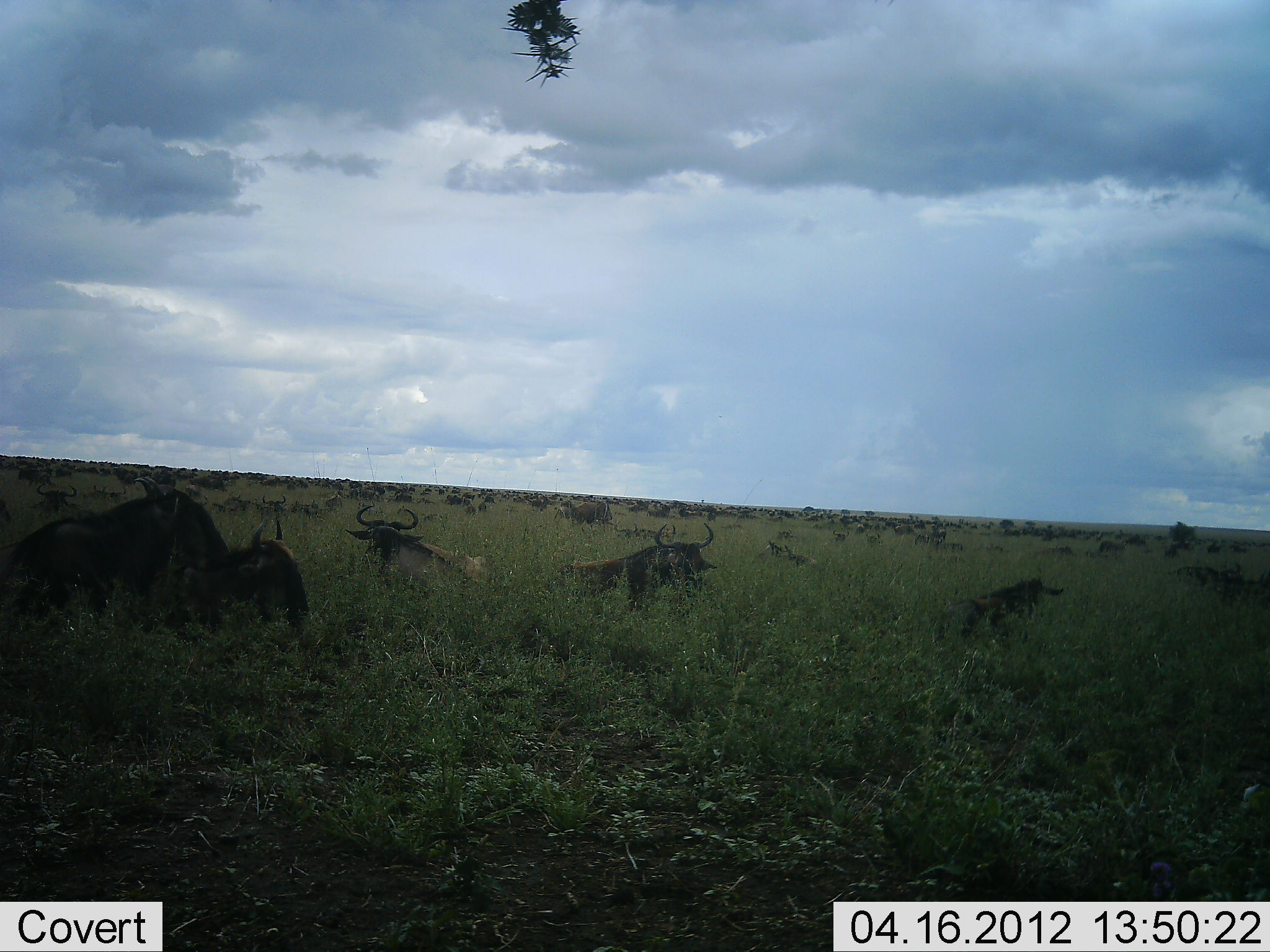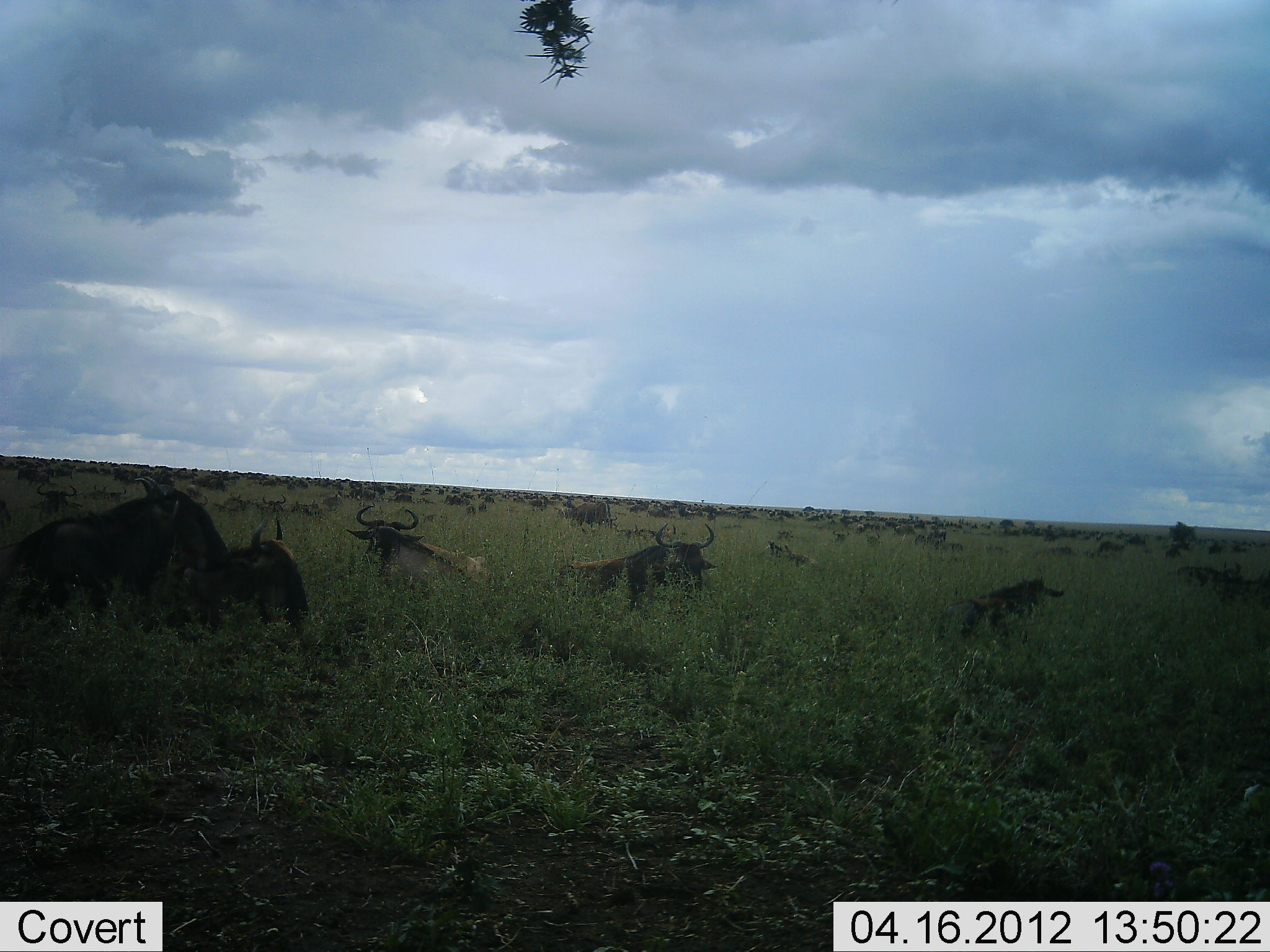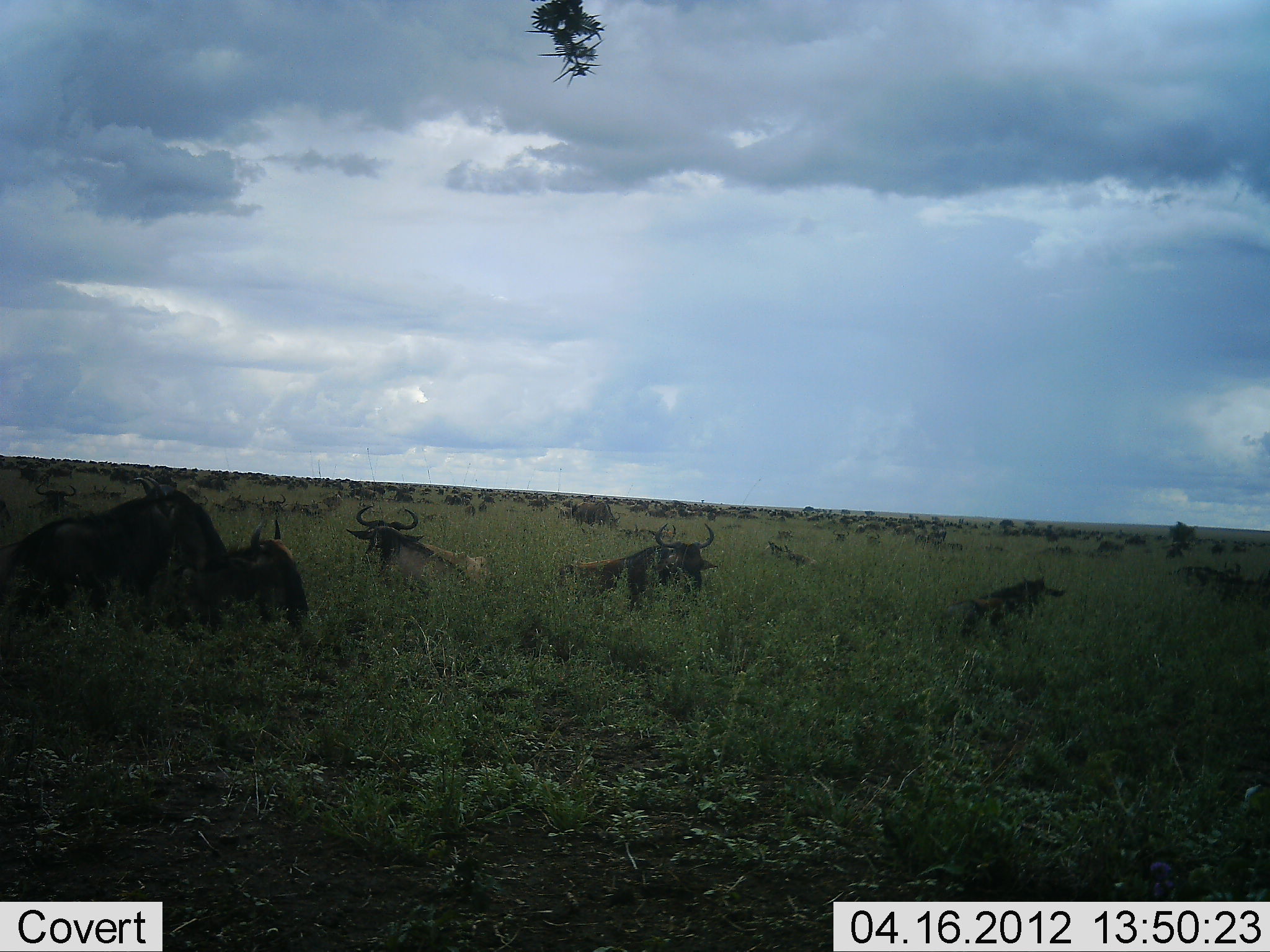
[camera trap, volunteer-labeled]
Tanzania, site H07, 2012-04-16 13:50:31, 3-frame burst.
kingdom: Animalia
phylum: Chordata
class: Mammalia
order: Artiodactyla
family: Bovidae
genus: Connochaetes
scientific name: Connochaetes taurinus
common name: blue wildebeest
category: wildebeest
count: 51+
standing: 31%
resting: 100%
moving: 8%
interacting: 8%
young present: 0%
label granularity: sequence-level